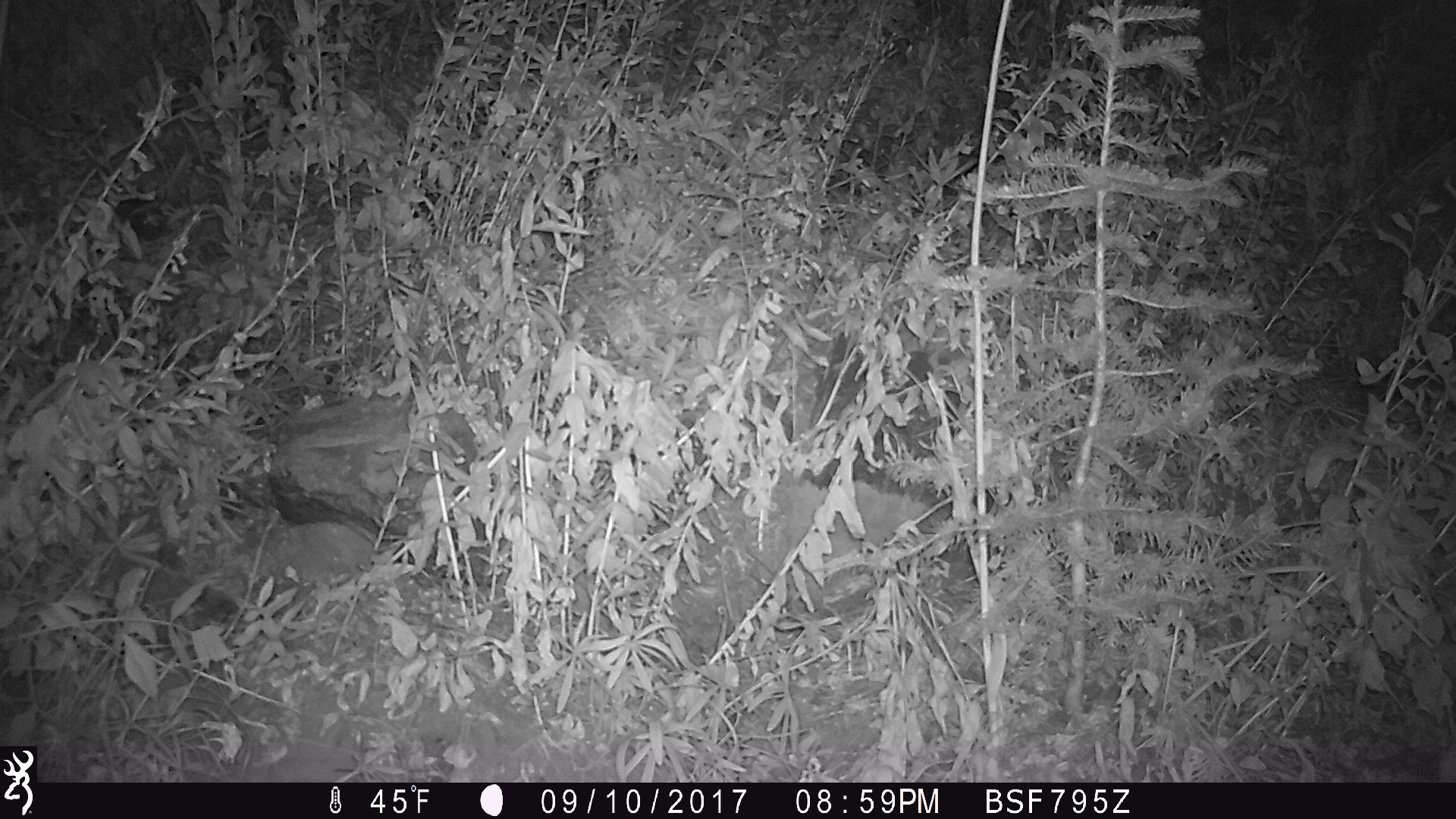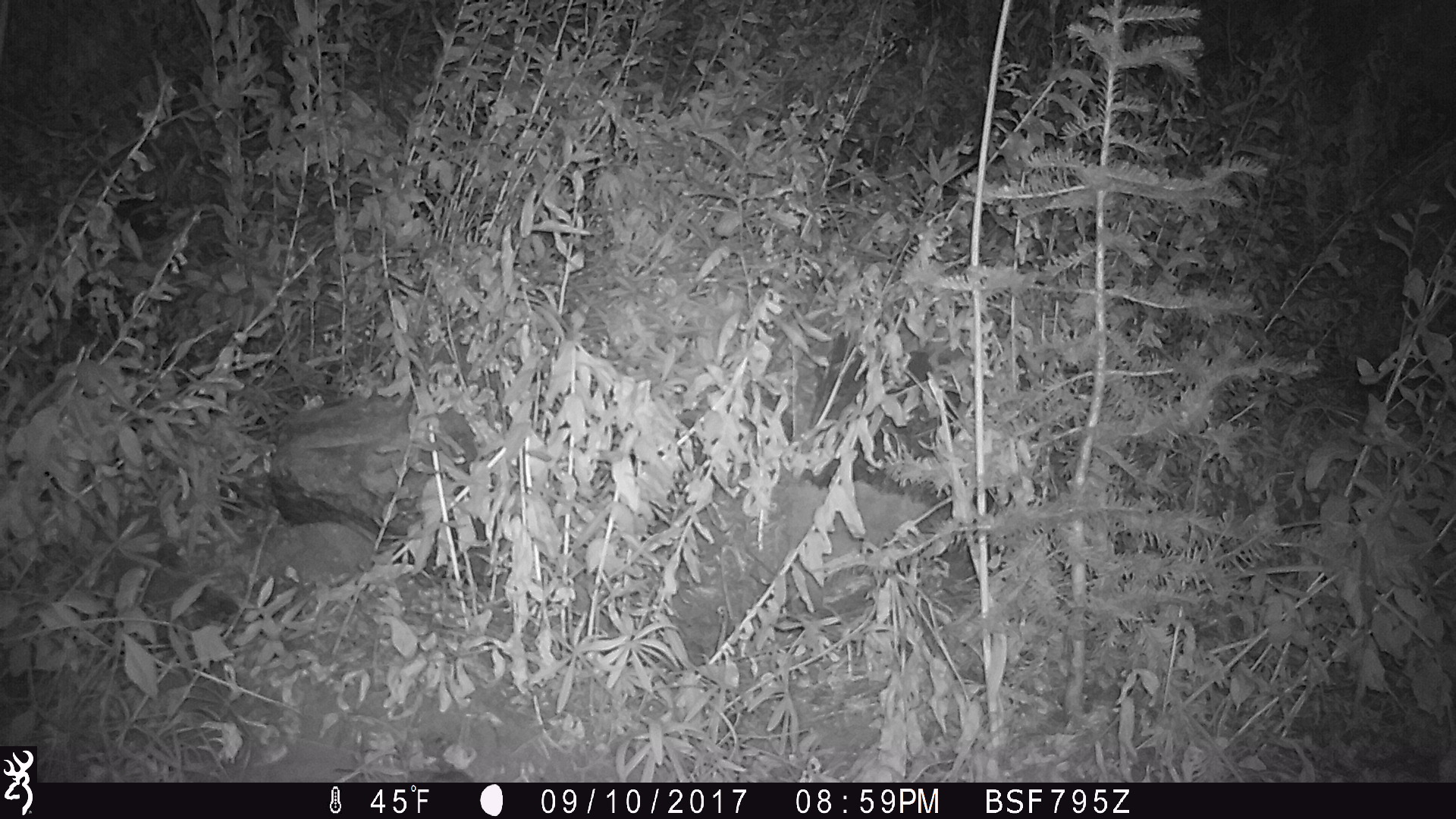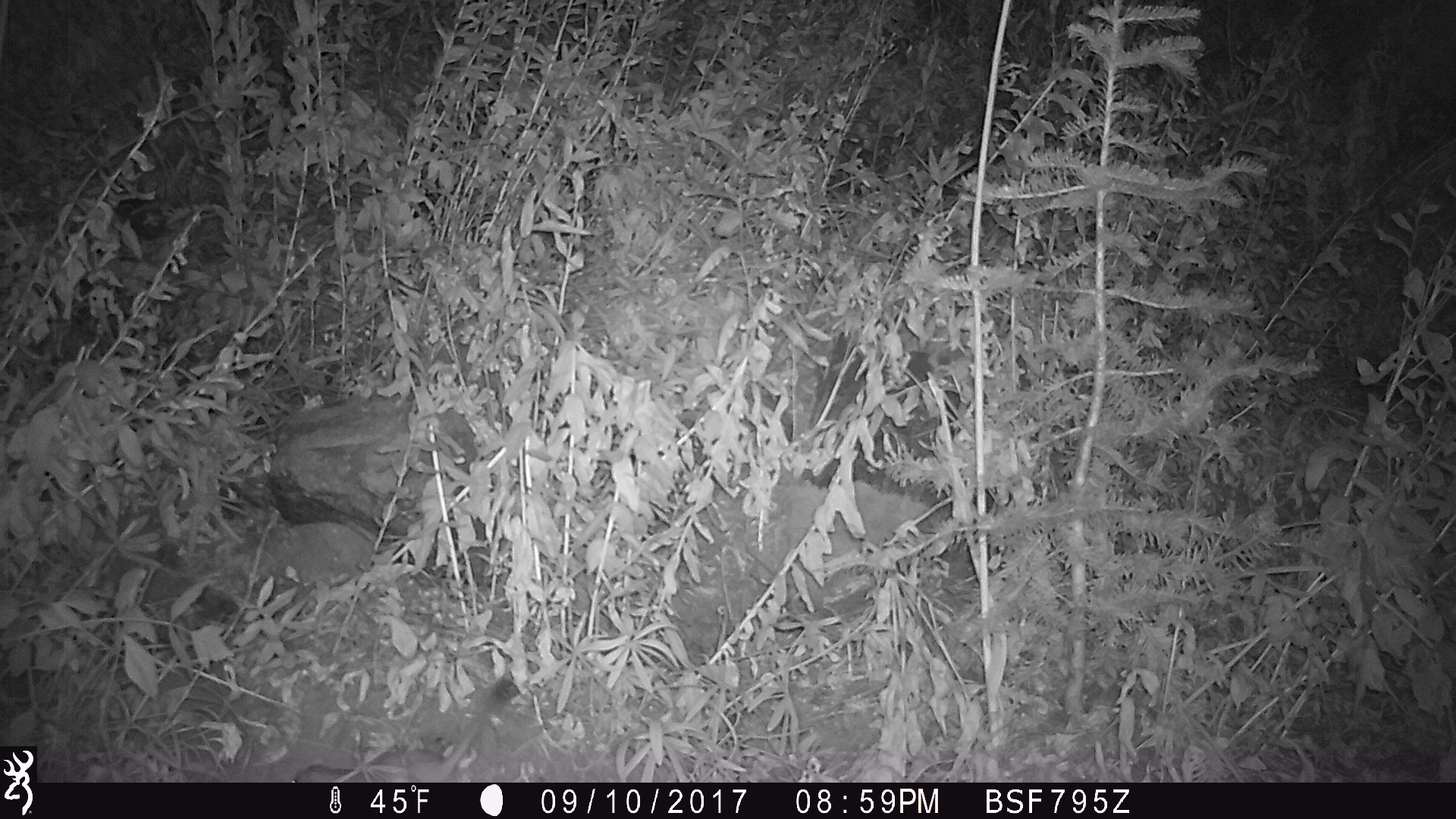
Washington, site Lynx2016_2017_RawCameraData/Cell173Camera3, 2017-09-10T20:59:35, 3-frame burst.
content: unidentified animal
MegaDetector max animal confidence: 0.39